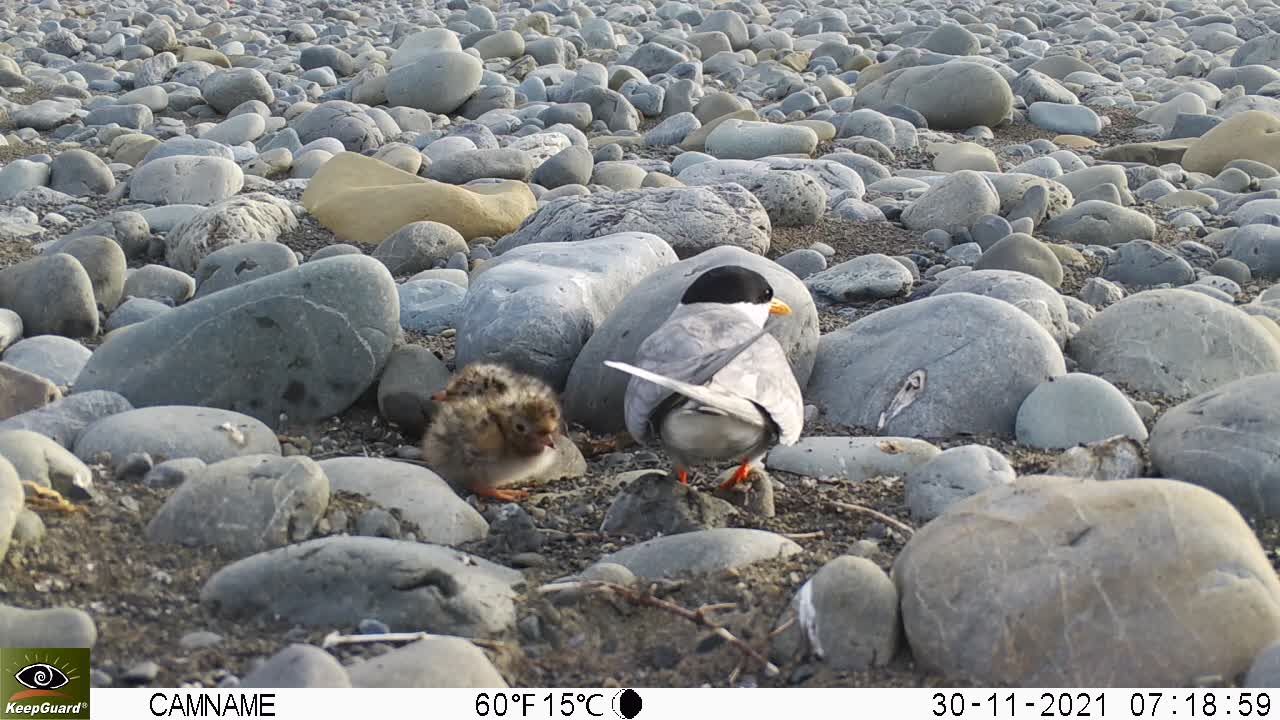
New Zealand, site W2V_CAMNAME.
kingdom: Animalia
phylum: Chordata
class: Aves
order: Charadriiformes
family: Laridae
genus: Chlidonias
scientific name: Chlidonias albostriatus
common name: black-fronted tern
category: black fronted tern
Black fronted tern (black-fronted tern) (Chlidonias albostriatus).